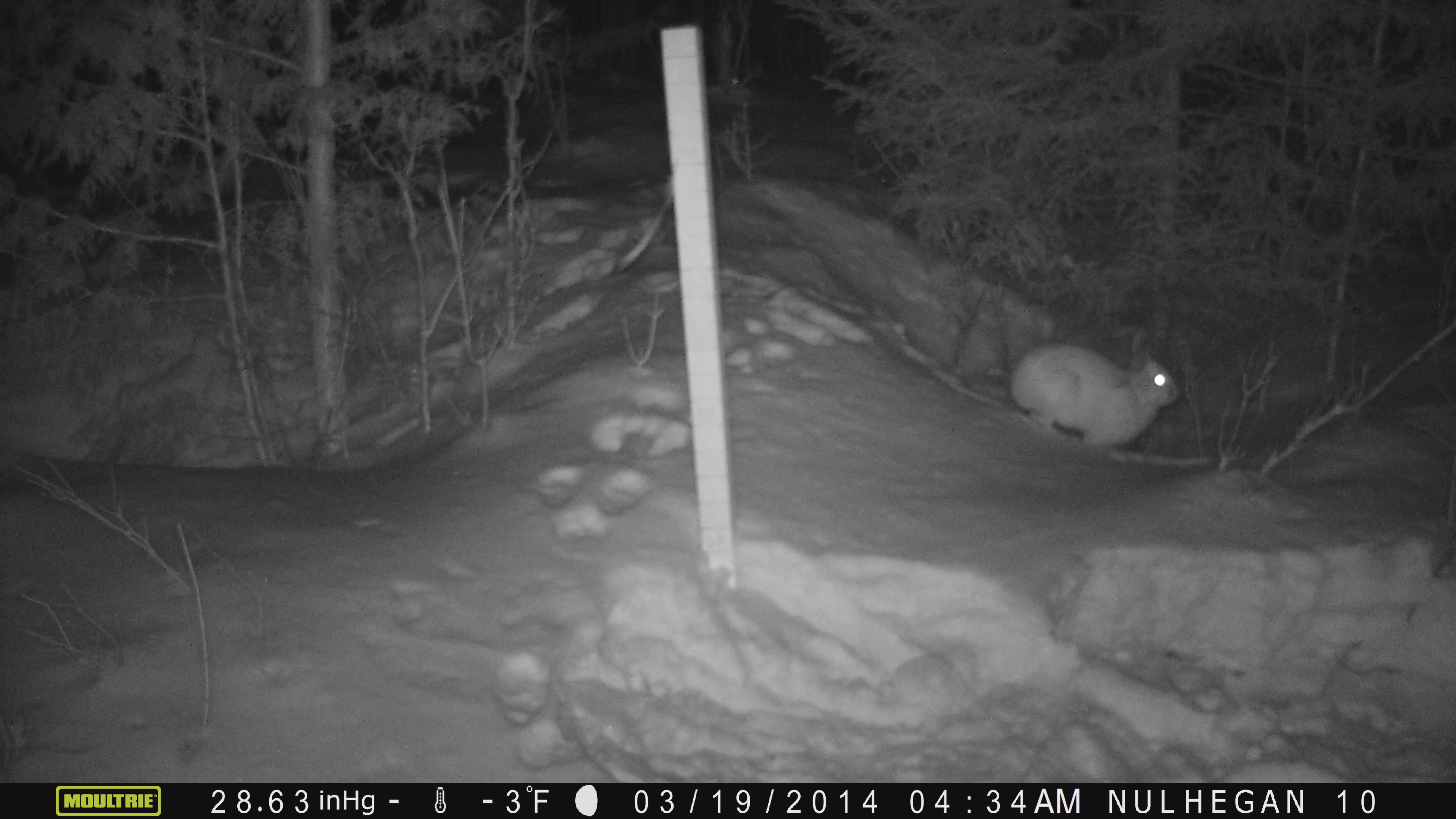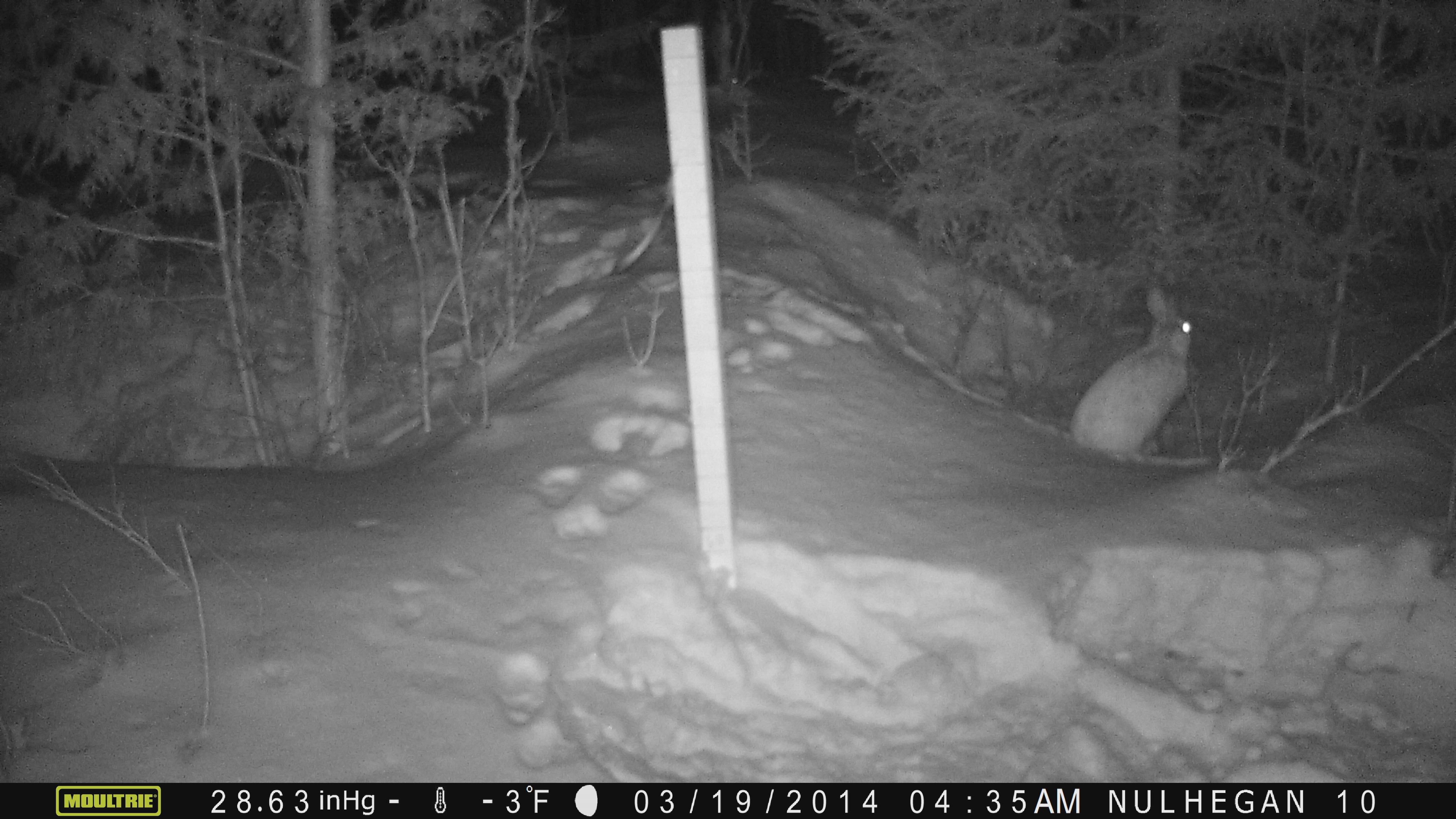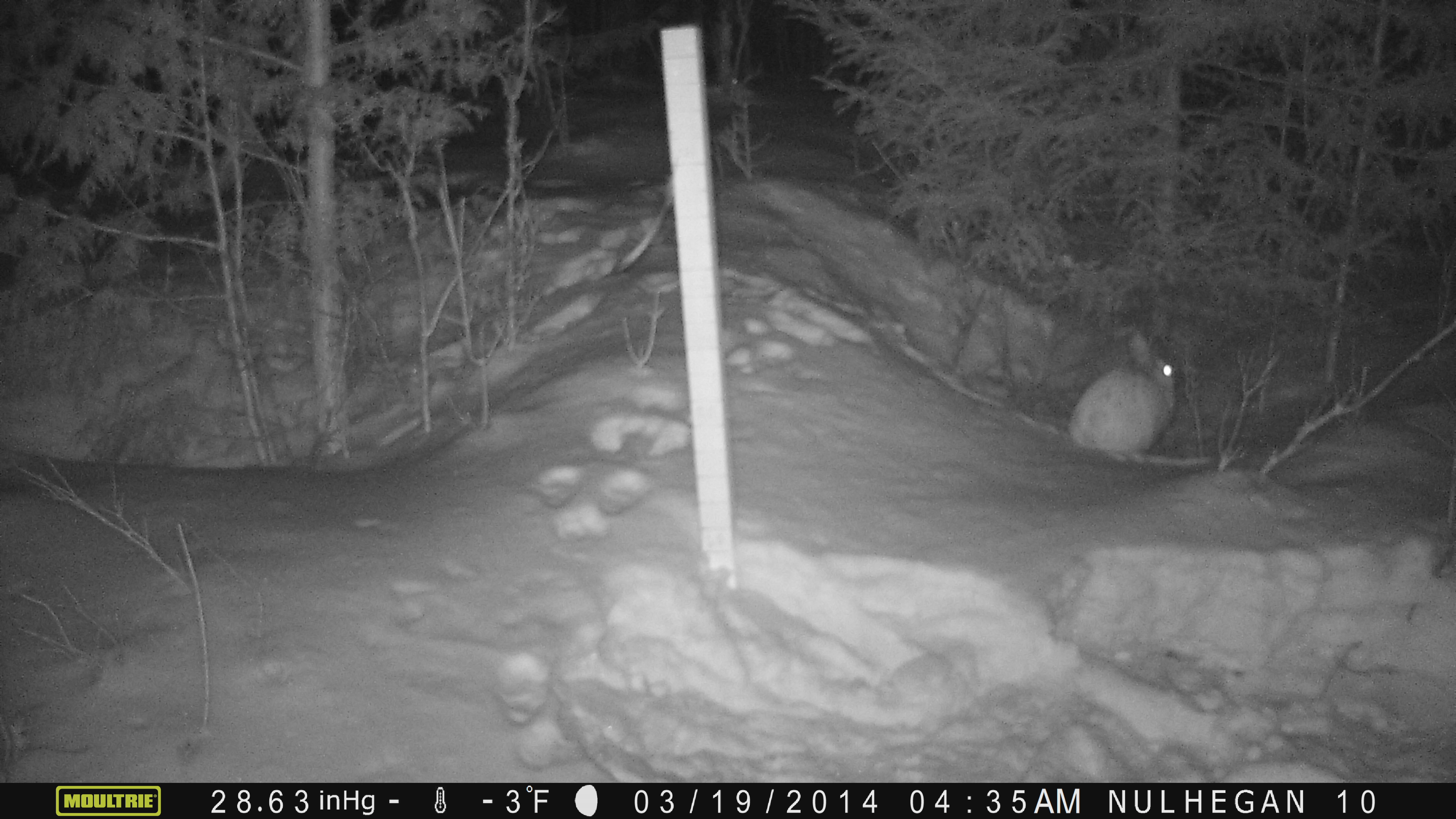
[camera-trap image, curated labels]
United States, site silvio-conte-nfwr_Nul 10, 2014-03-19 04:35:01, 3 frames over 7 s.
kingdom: Animalia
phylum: Chordata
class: Mammalia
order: Lagomorpha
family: Leporidae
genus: Lepus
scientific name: Lepus americanus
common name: snowshoe hare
Snowshoe hare (Lepus americanus).